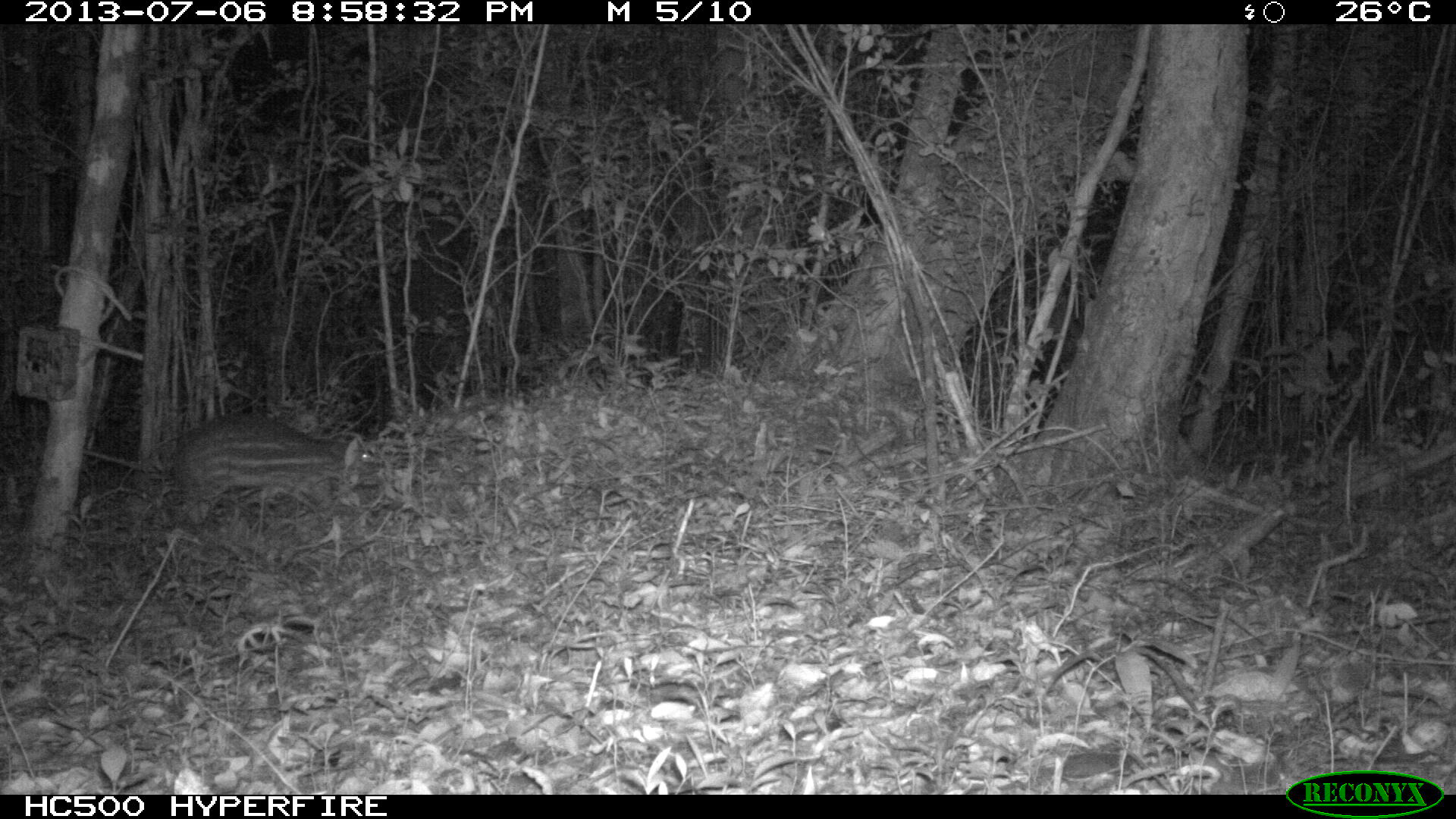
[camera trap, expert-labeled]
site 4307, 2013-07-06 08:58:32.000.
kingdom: Animalia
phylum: Chordata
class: Mammalia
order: Rodentia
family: Cuniculidae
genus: Cuniculus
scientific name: Cuniculus paca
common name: lowland paca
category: agouti paca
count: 1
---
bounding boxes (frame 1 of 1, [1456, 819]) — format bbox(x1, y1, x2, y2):
agouti paca: bbox(168, 410, 383, 522)